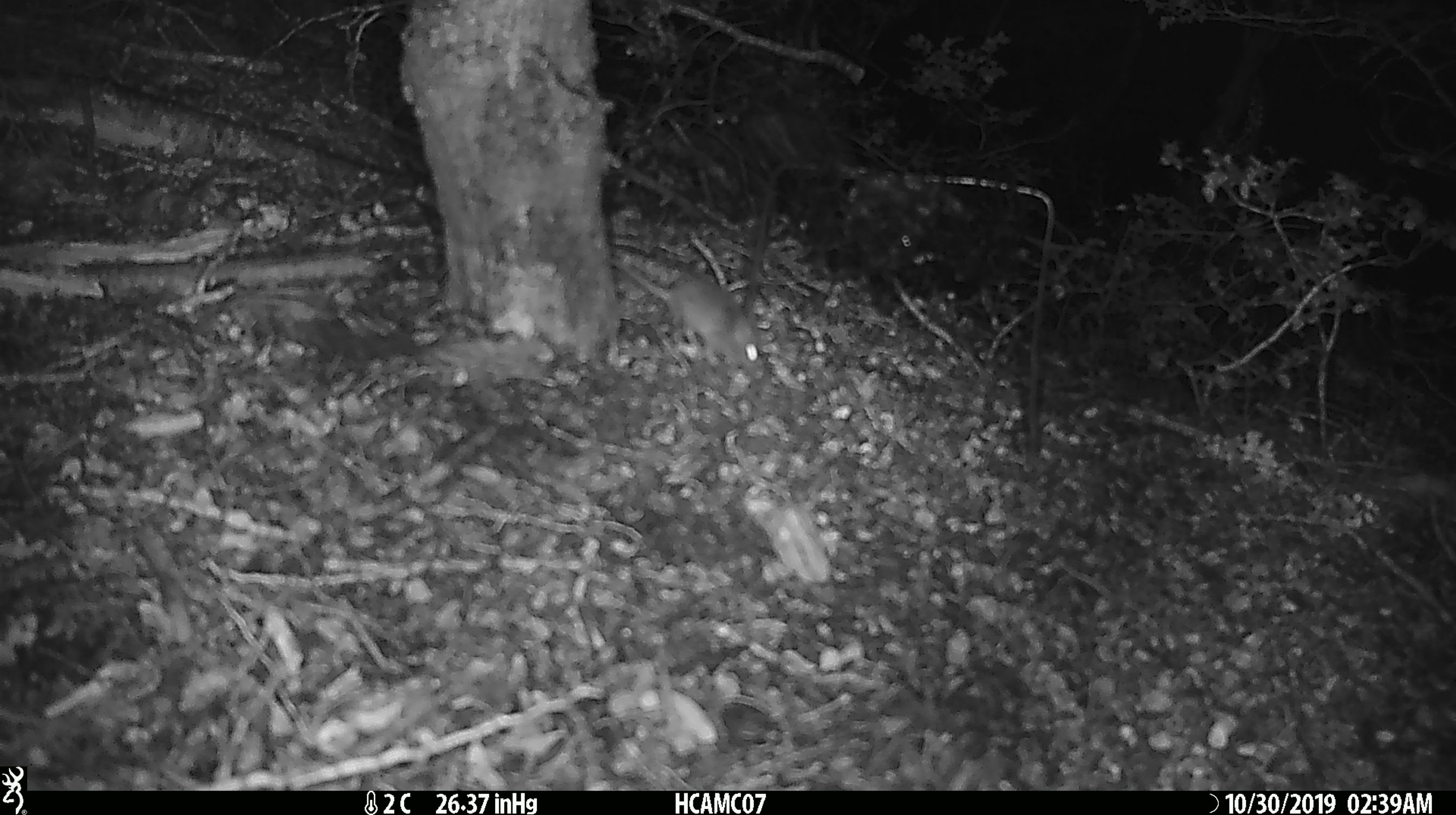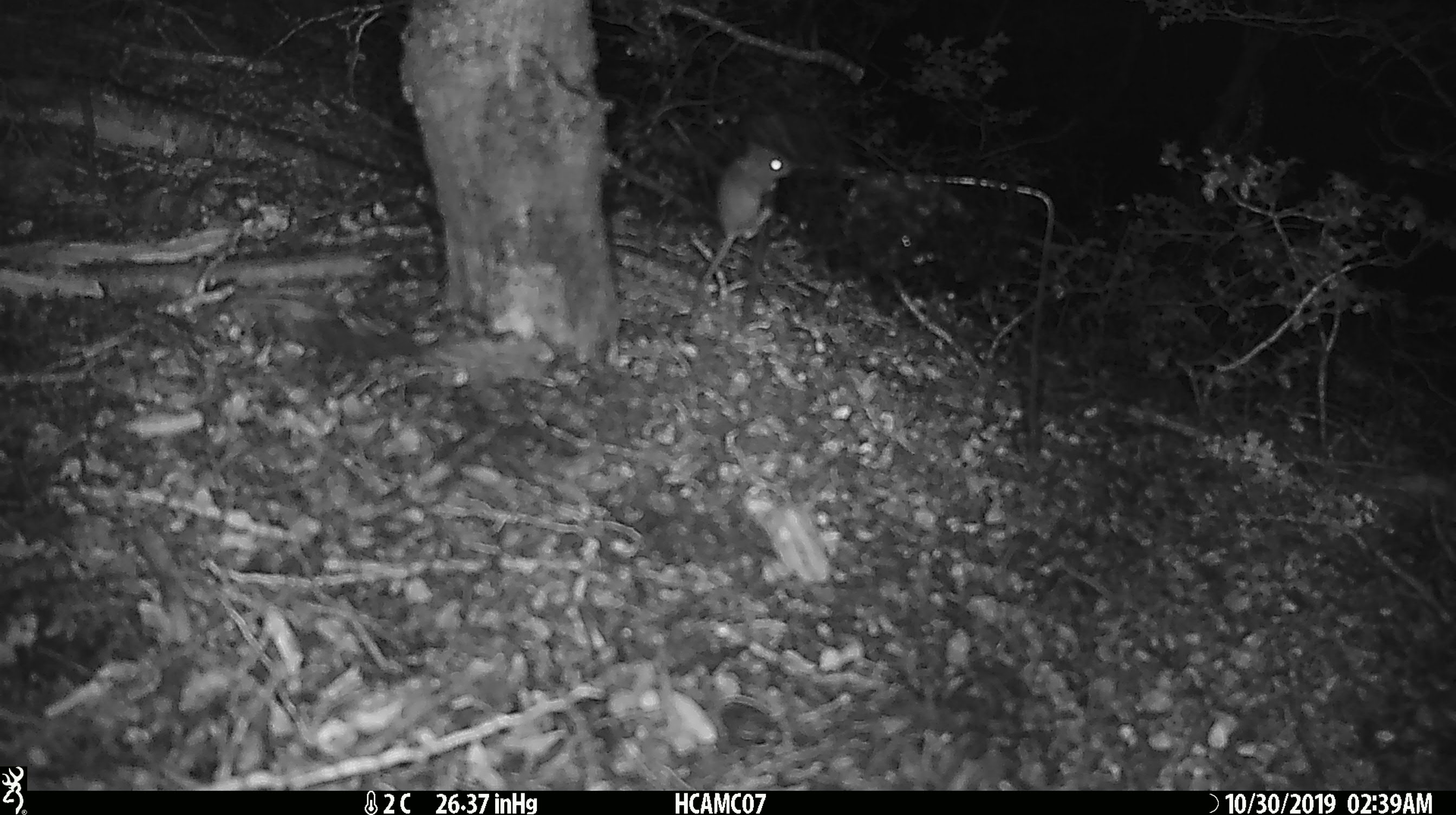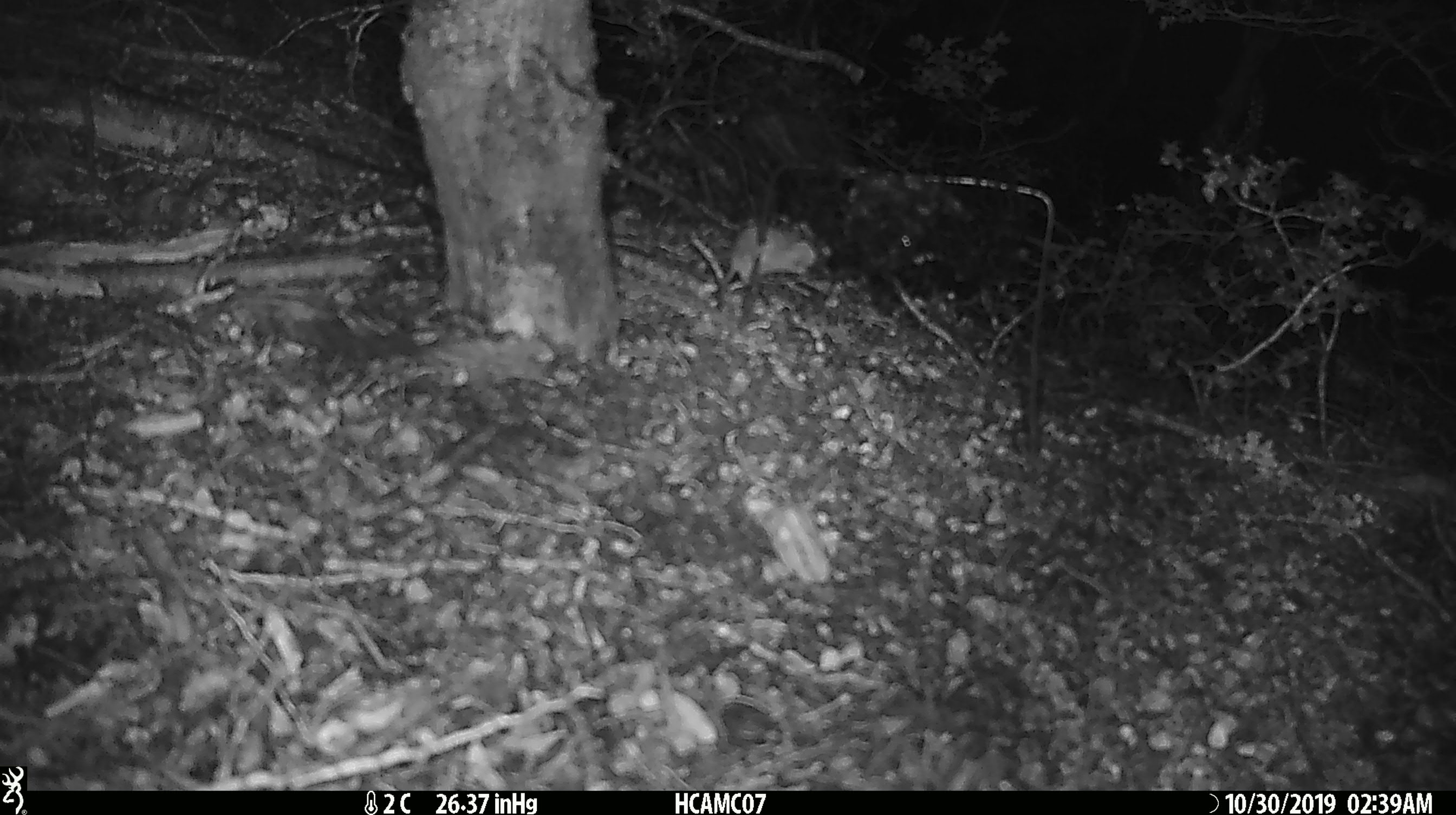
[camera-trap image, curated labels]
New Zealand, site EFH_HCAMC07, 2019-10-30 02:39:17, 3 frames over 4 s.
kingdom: Animalia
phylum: Chordata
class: Mammalia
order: Rodentia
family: Muridae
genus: Mus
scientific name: Mus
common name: mouse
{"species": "mouse (Mus)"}